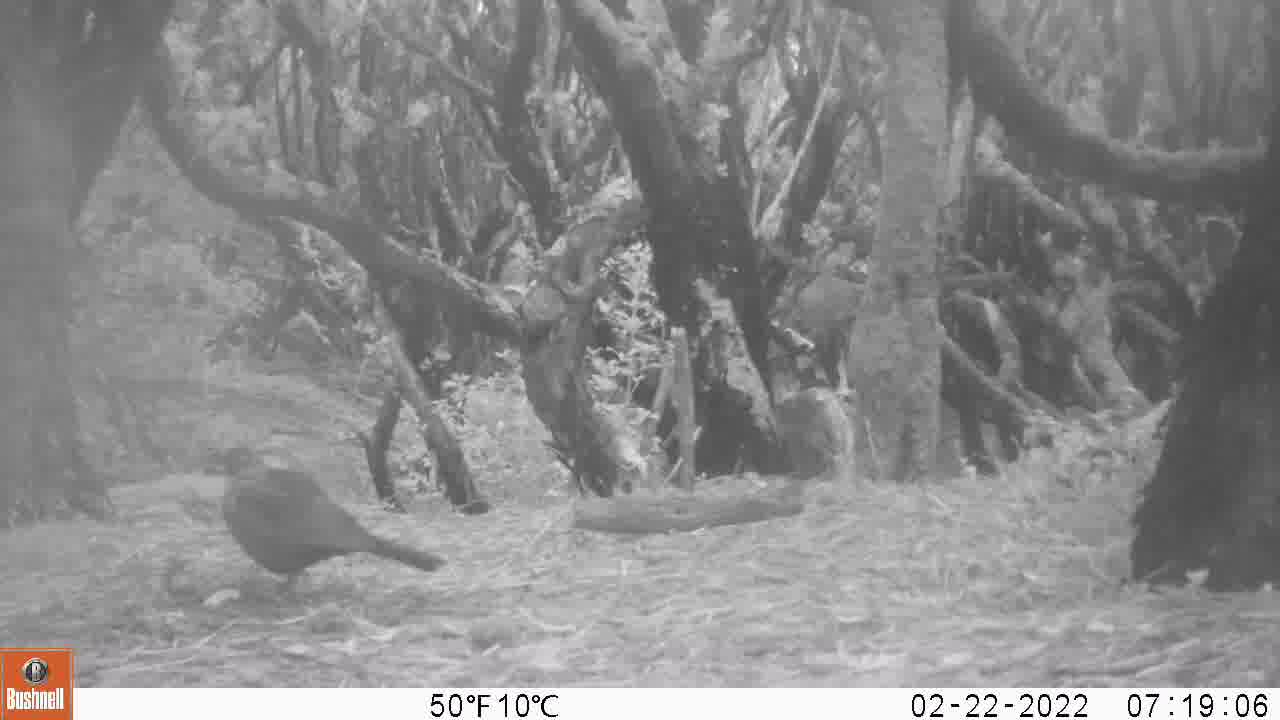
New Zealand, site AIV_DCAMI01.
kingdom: Animalia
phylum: Chordata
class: Aves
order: Passeriformes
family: Turdidae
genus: Turdus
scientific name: Turdus merula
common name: eurasian blackbird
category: blackbird